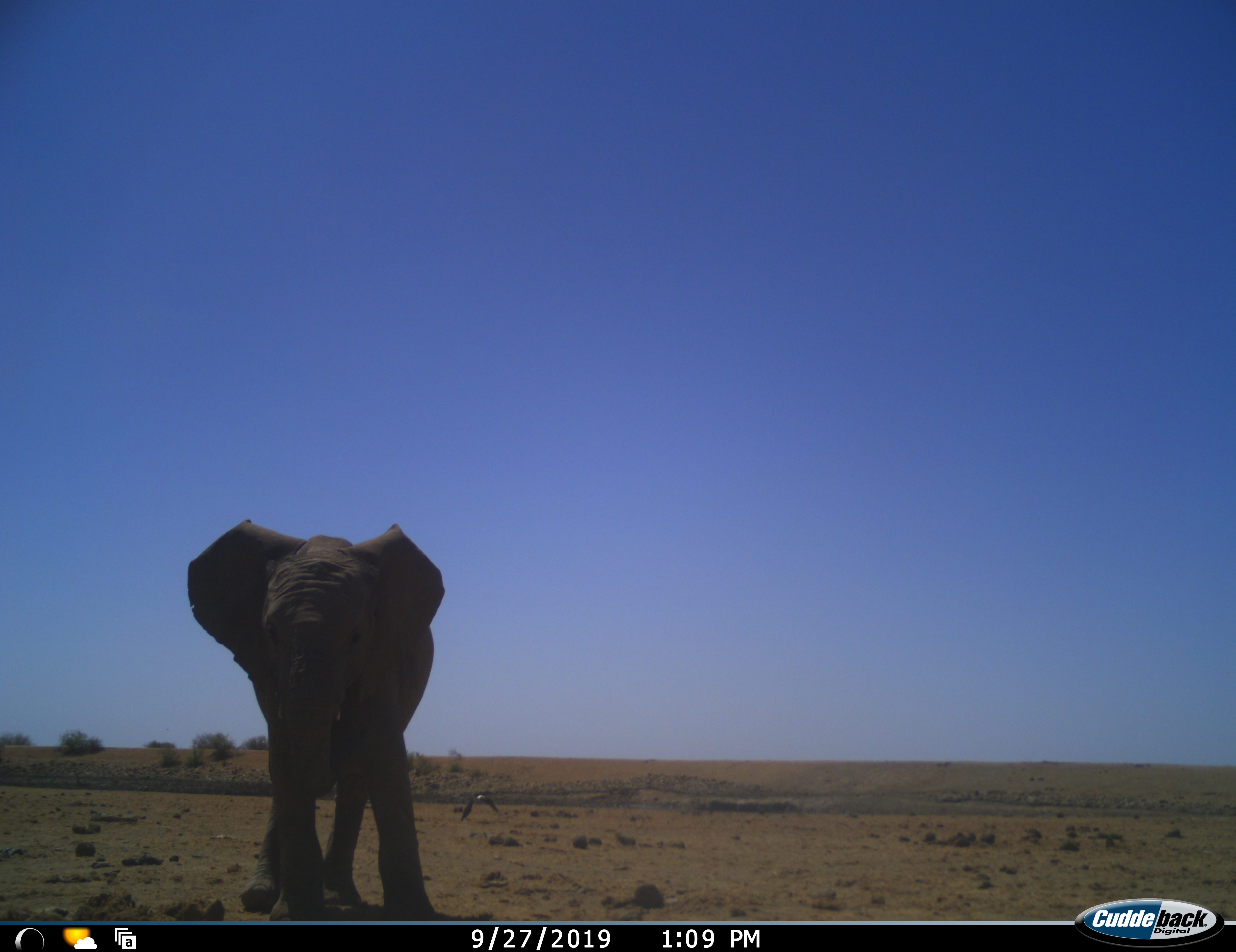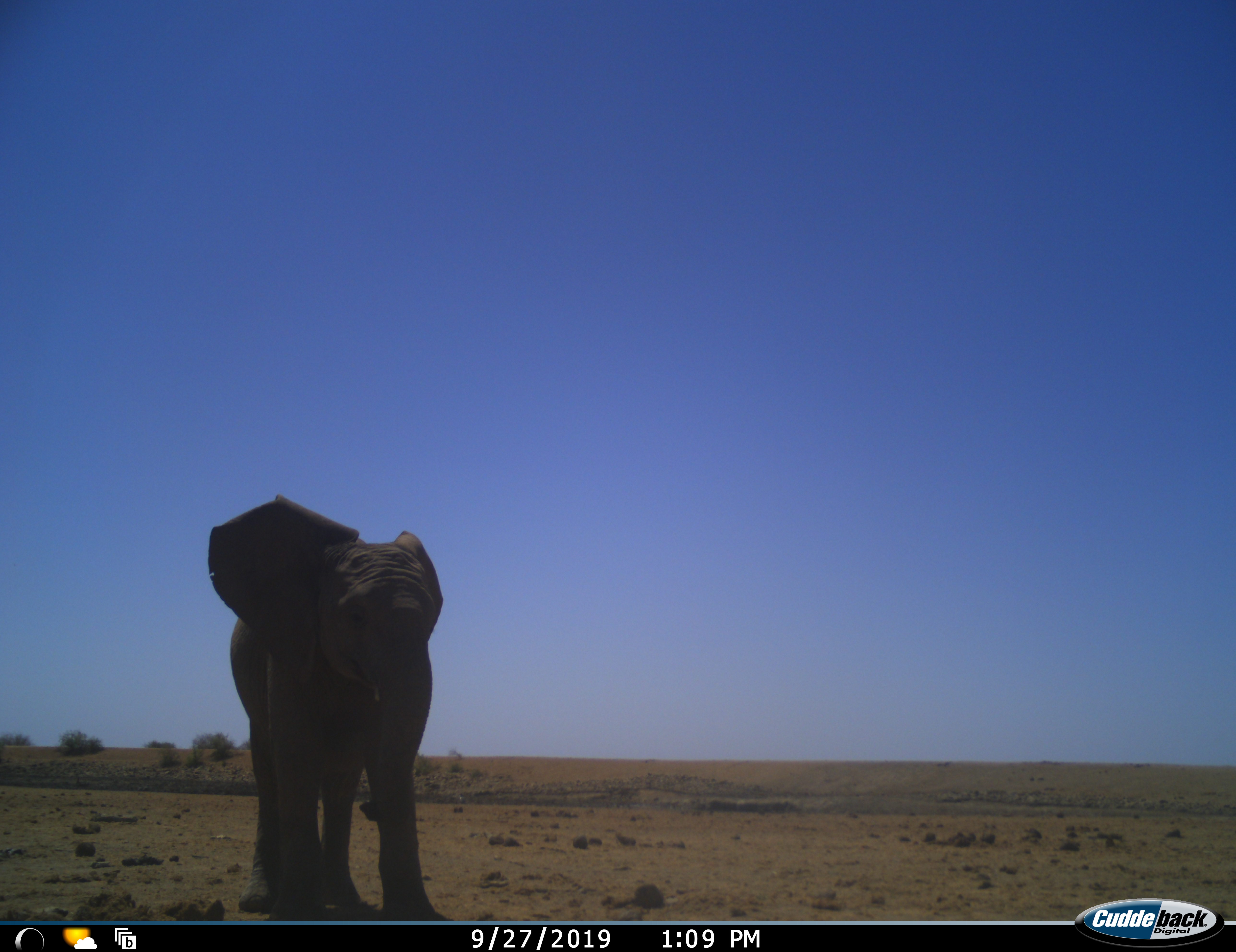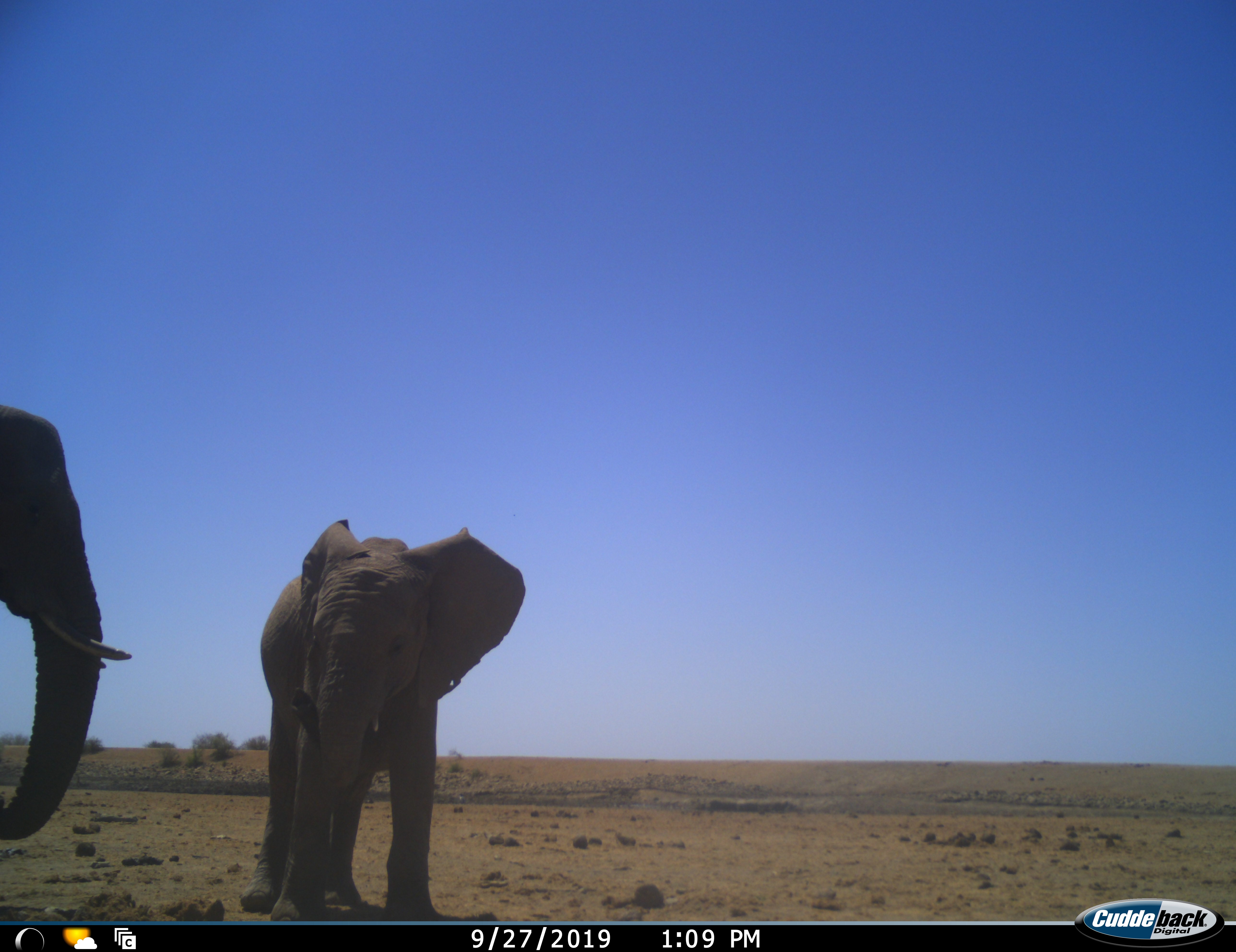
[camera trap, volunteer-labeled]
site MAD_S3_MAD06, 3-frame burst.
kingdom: Animalia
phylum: Chordata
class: Mammalia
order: Proboscidea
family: Elephantidae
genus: Loxodonta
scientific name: Loxodonta africana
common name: african bush elephant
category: elephant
Elephant (african bush elephant) (Loxodonta africana), count 2. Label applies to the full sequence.